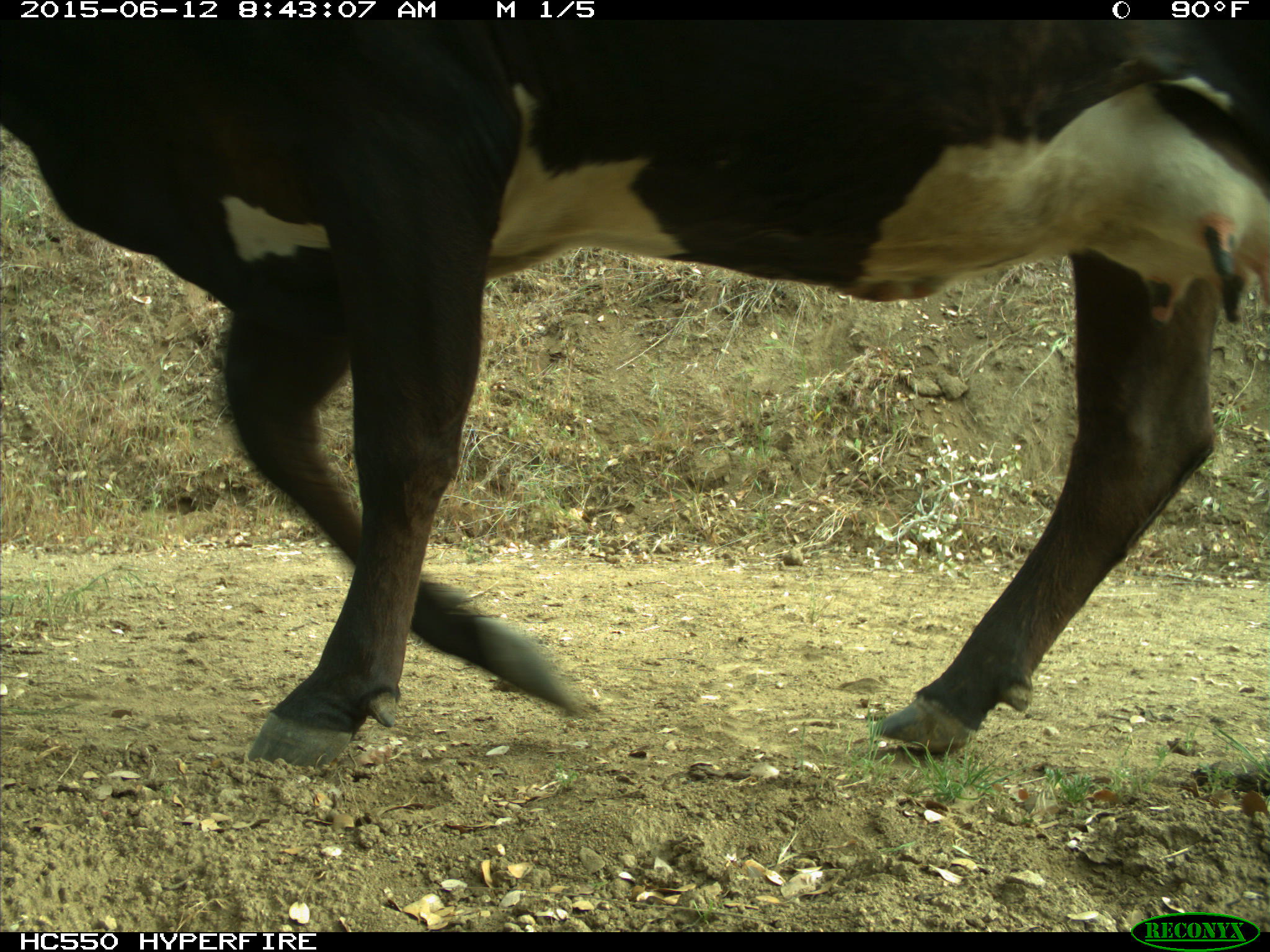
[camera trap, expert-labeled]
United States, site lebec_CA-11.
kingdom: Animalia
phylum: Chordata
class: Mammalia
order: Artiodactyla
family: Bovidae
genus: Bos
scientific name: Bos taurus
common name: domestic cow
Bos taurus (domestic cow).